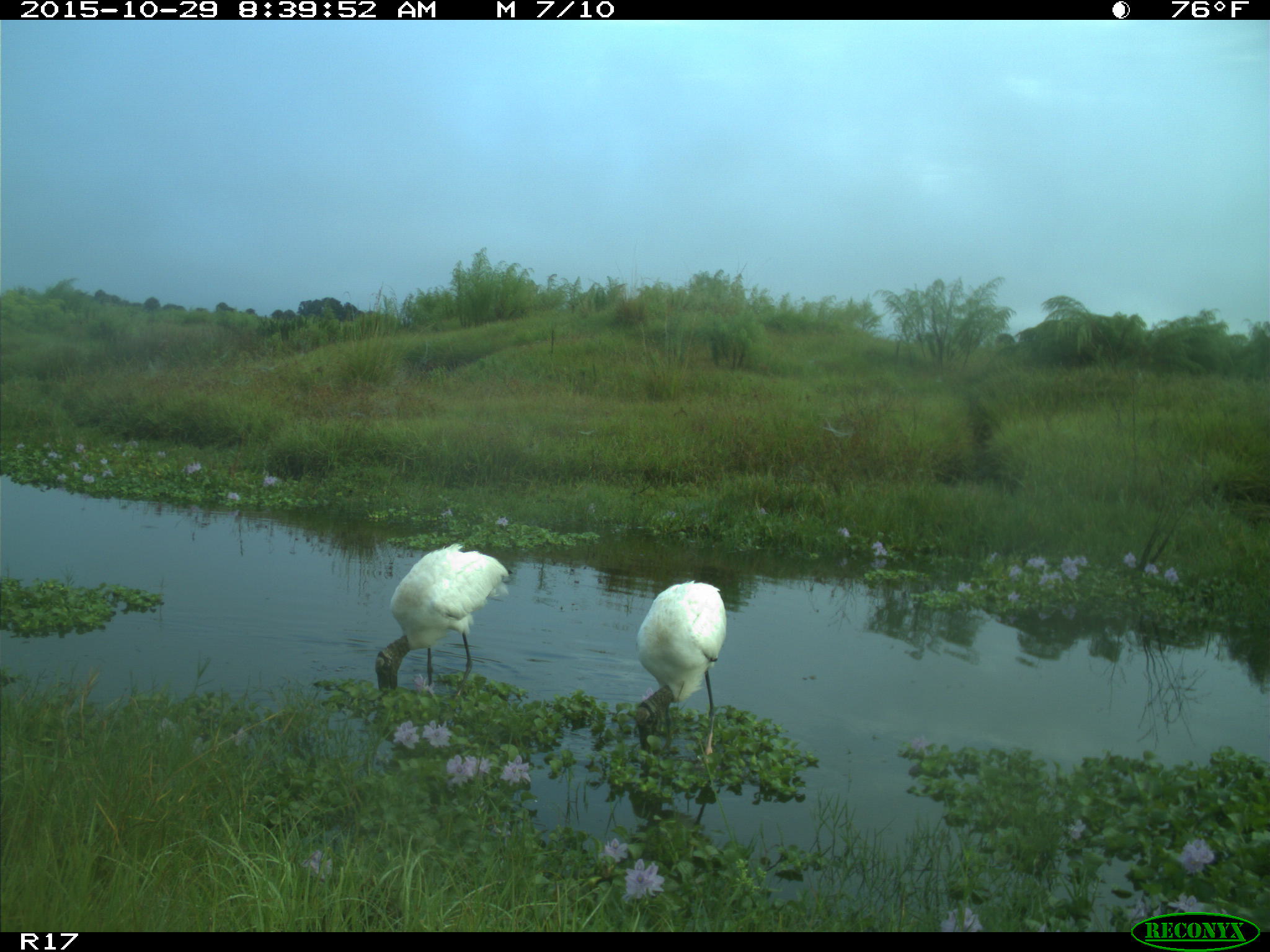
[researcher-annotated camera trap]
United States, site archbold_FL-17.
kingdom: Animalia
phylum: Chordata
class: Aves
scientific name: Aves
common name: birds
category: unidentified bird